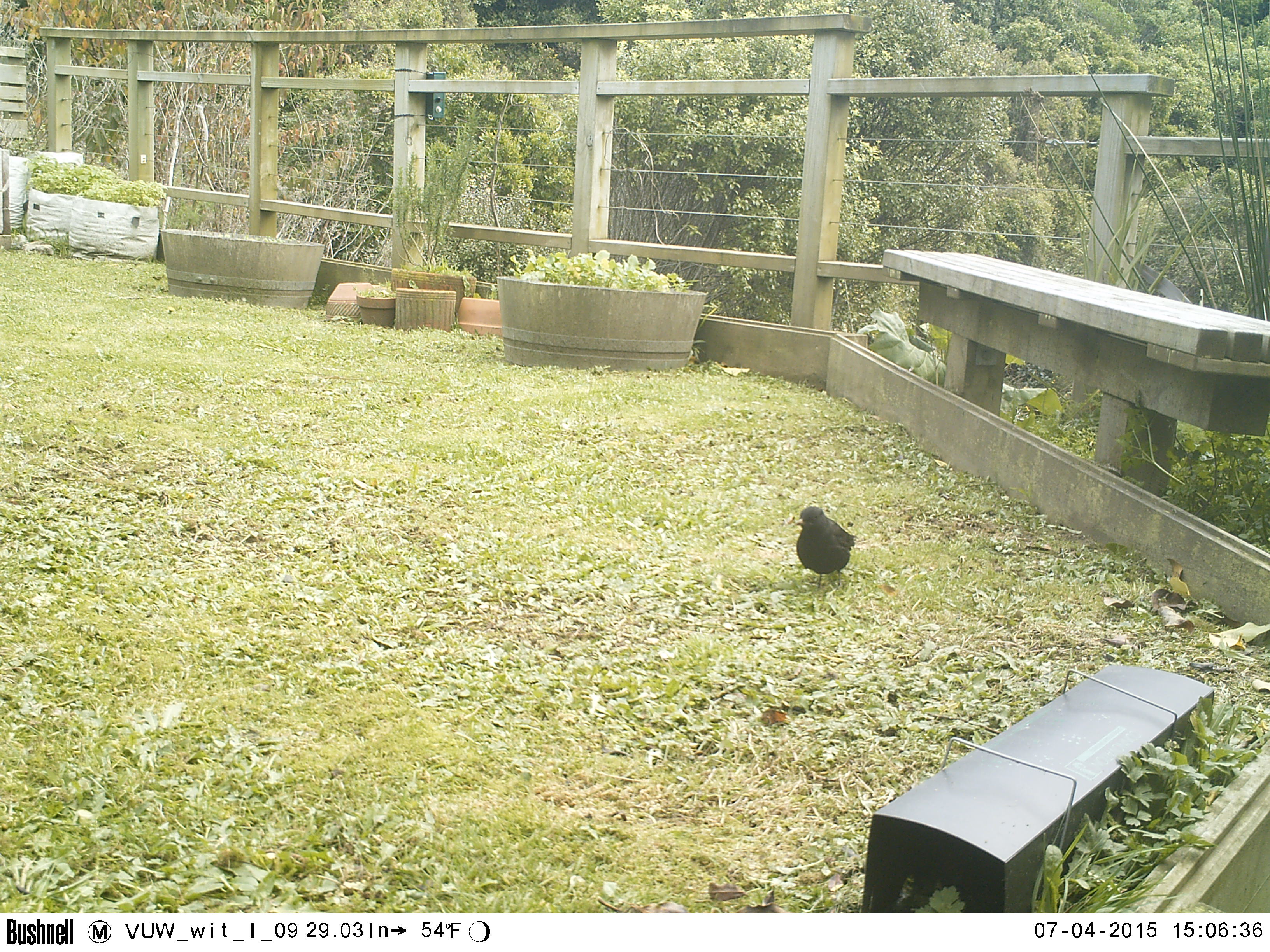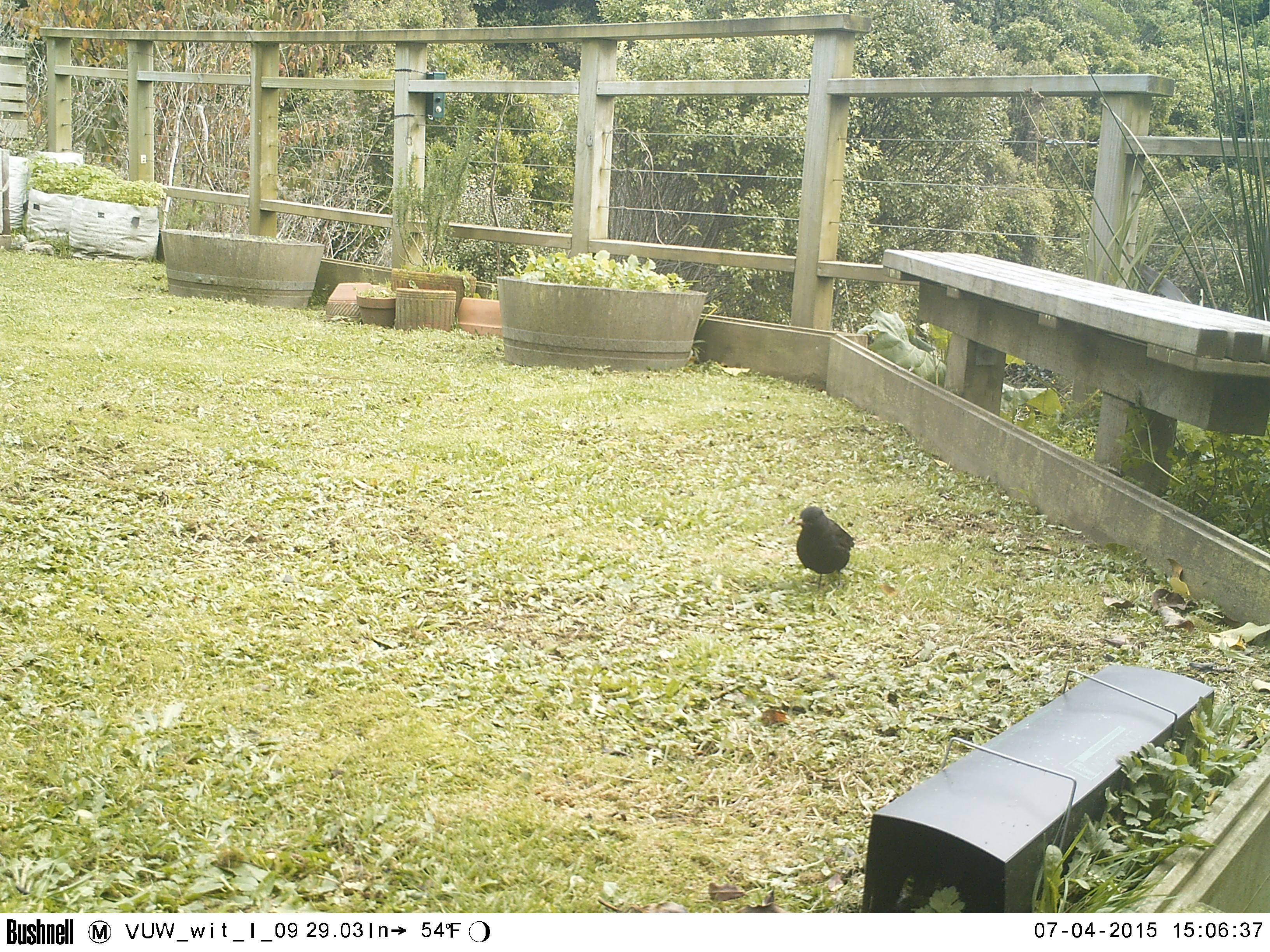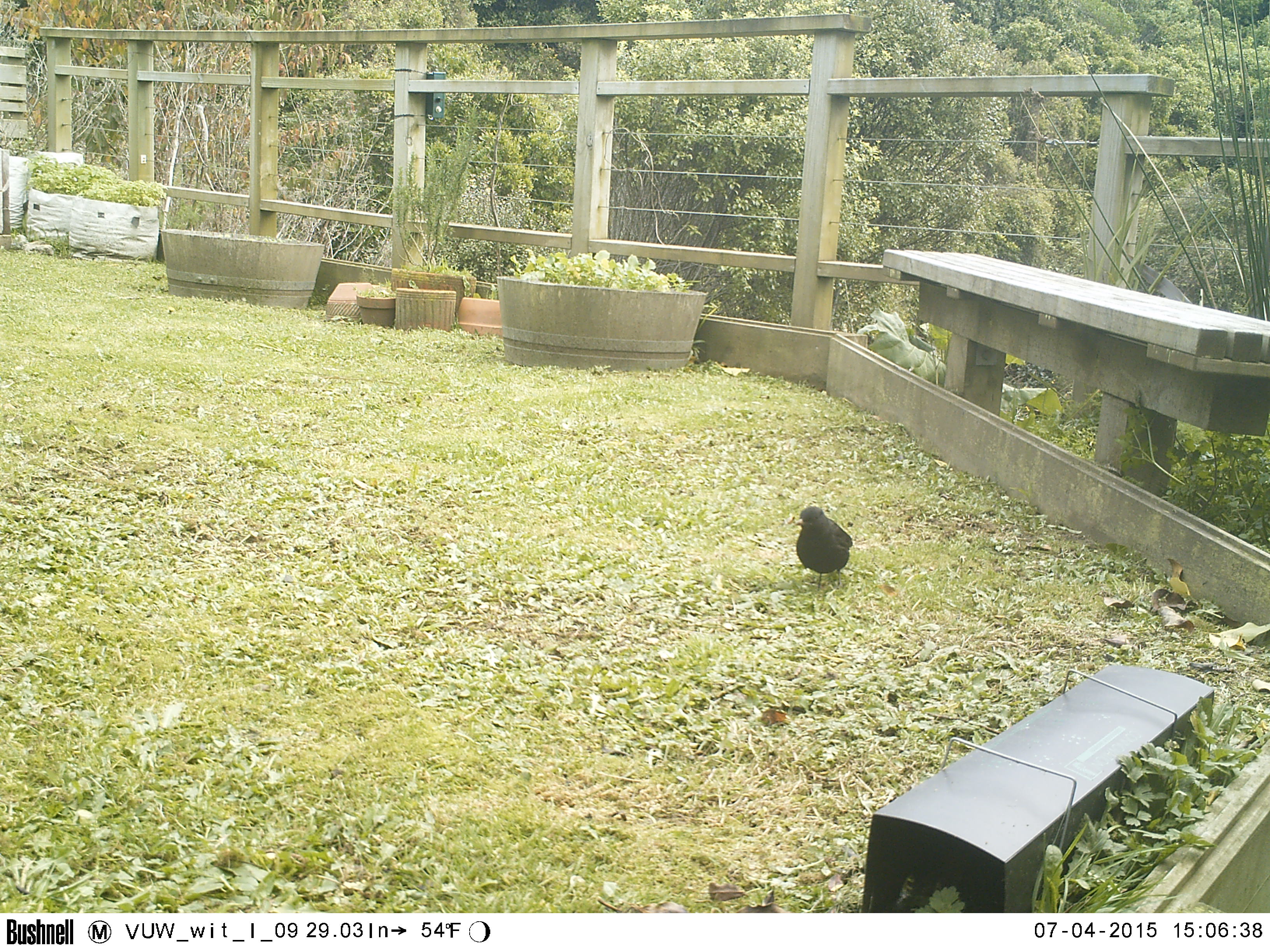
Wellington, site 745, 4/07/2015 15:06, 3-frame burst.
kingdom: Animalia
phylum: Chordata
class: Aves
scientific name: Aves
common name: bird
Bird (Aves).